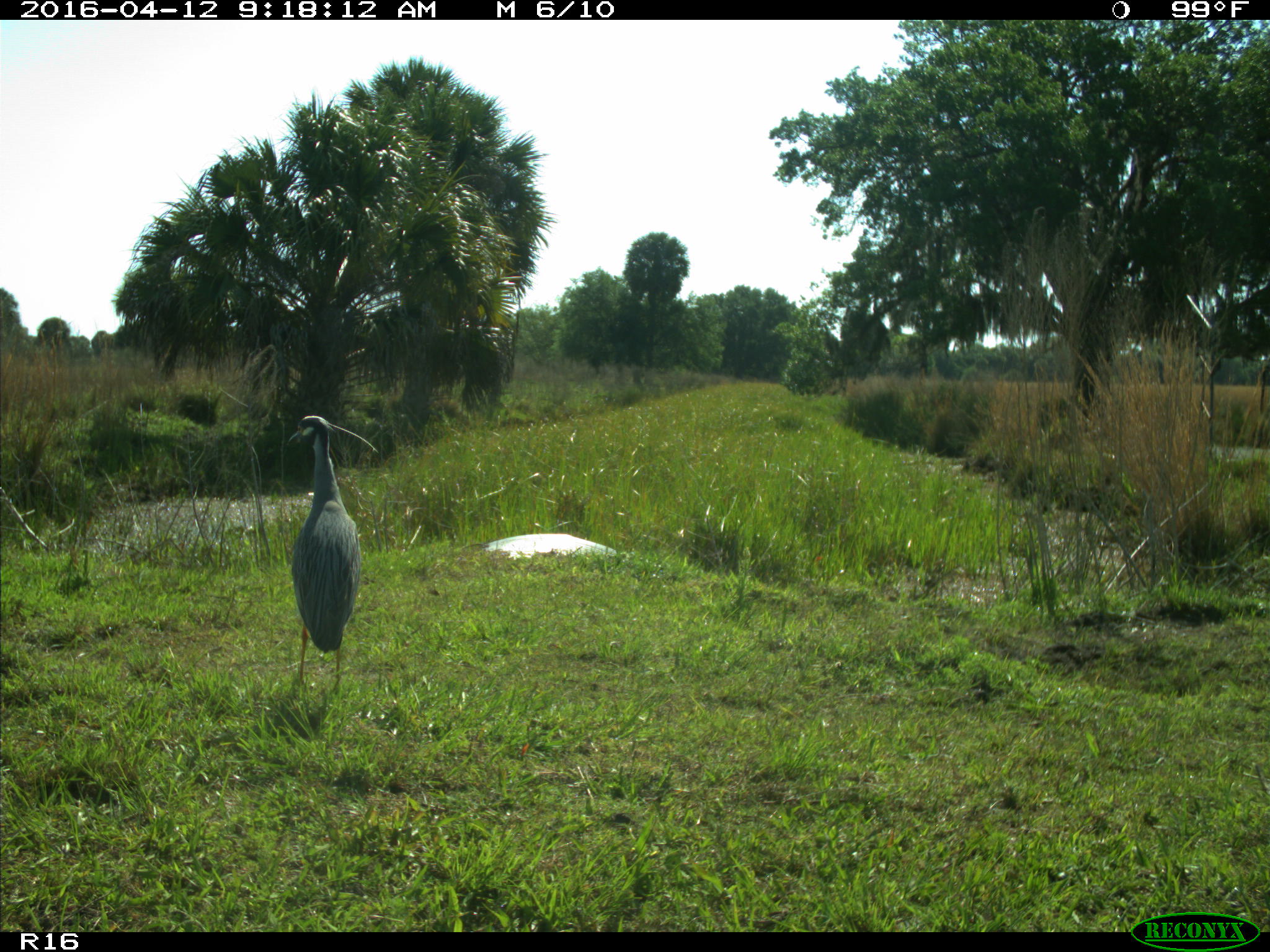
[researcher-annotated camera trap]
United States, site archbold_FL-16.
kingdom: Animalia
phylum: Chordata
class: Aves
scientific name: Aves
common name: birds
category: unidentified bird